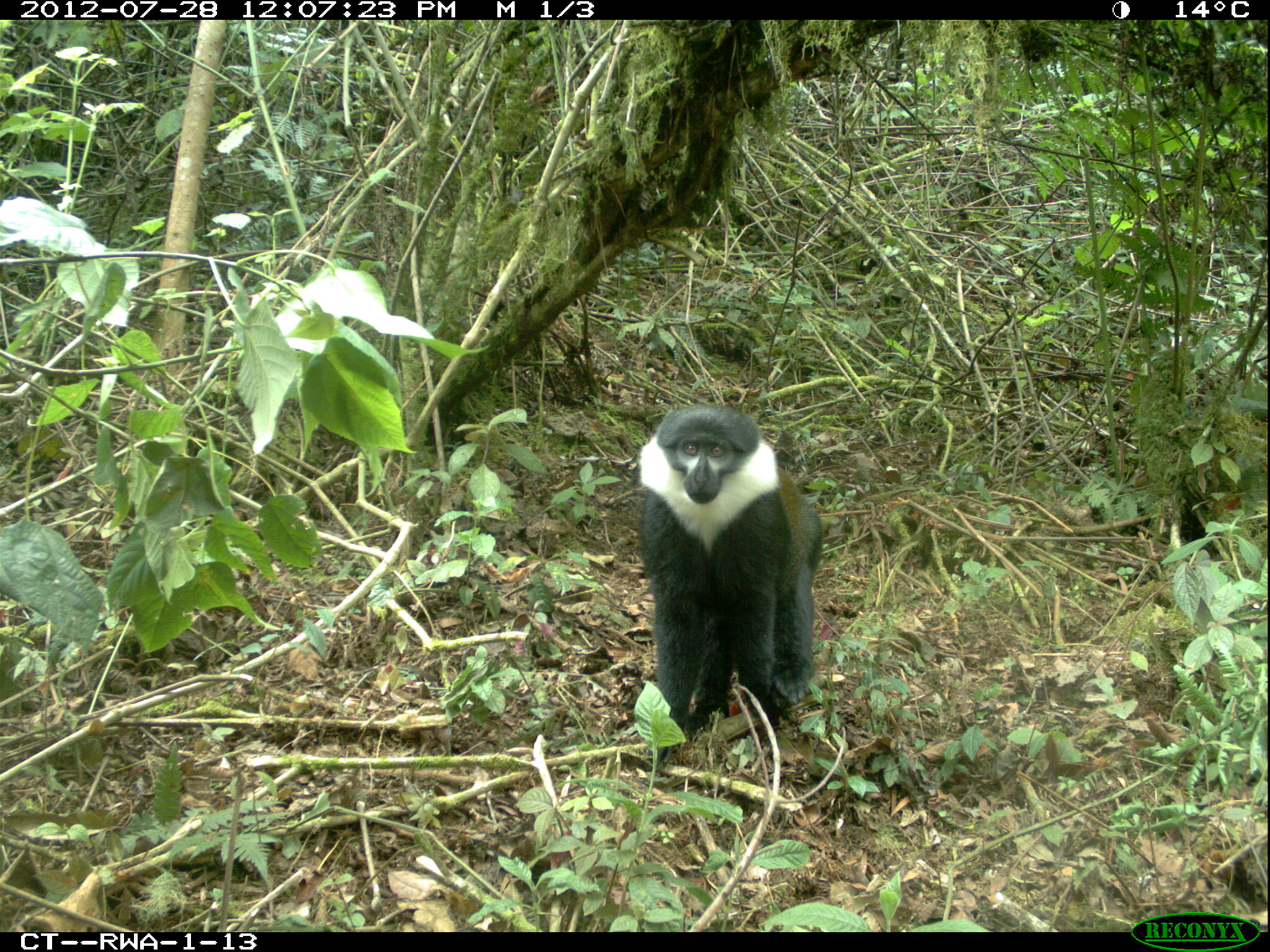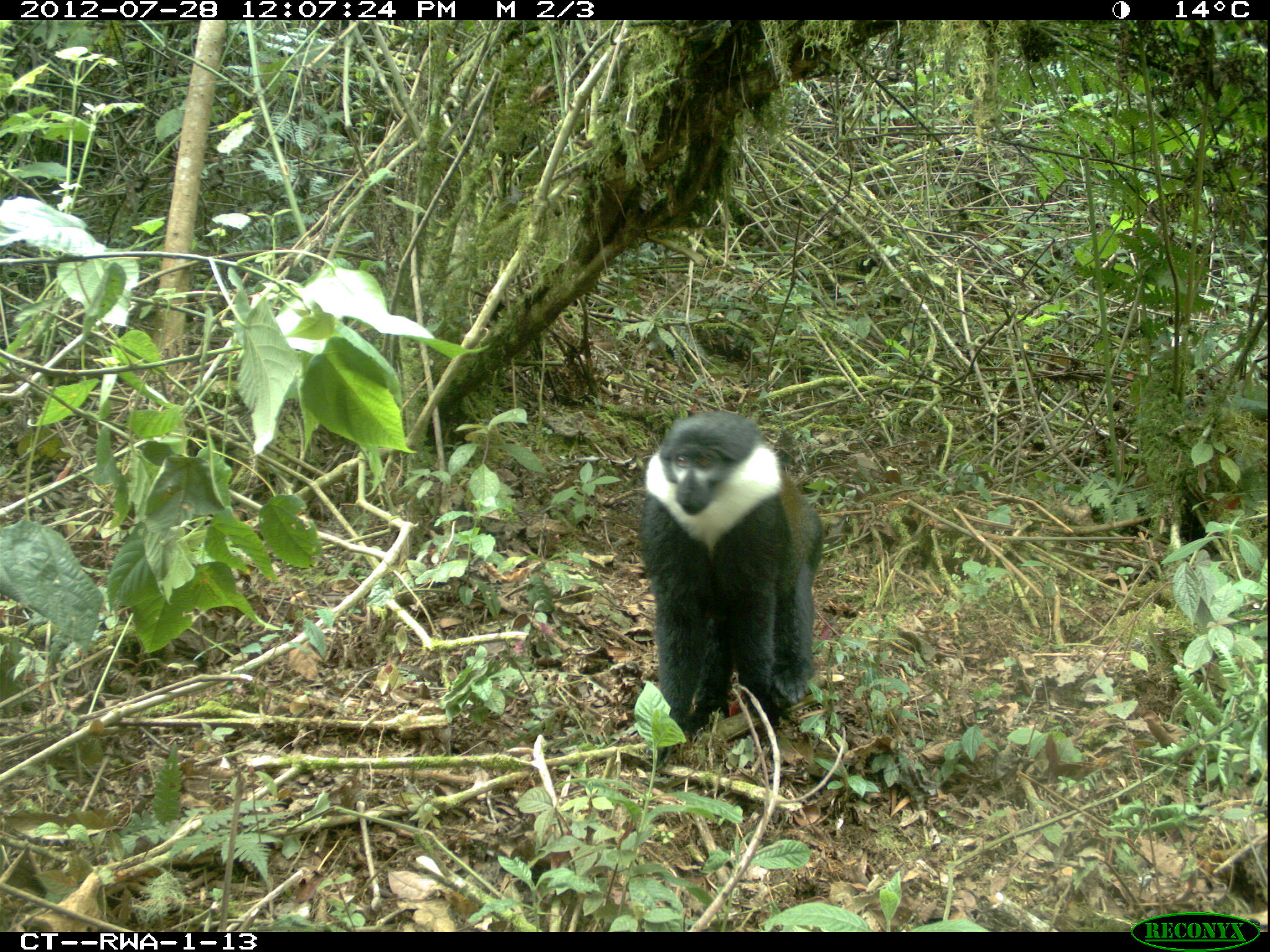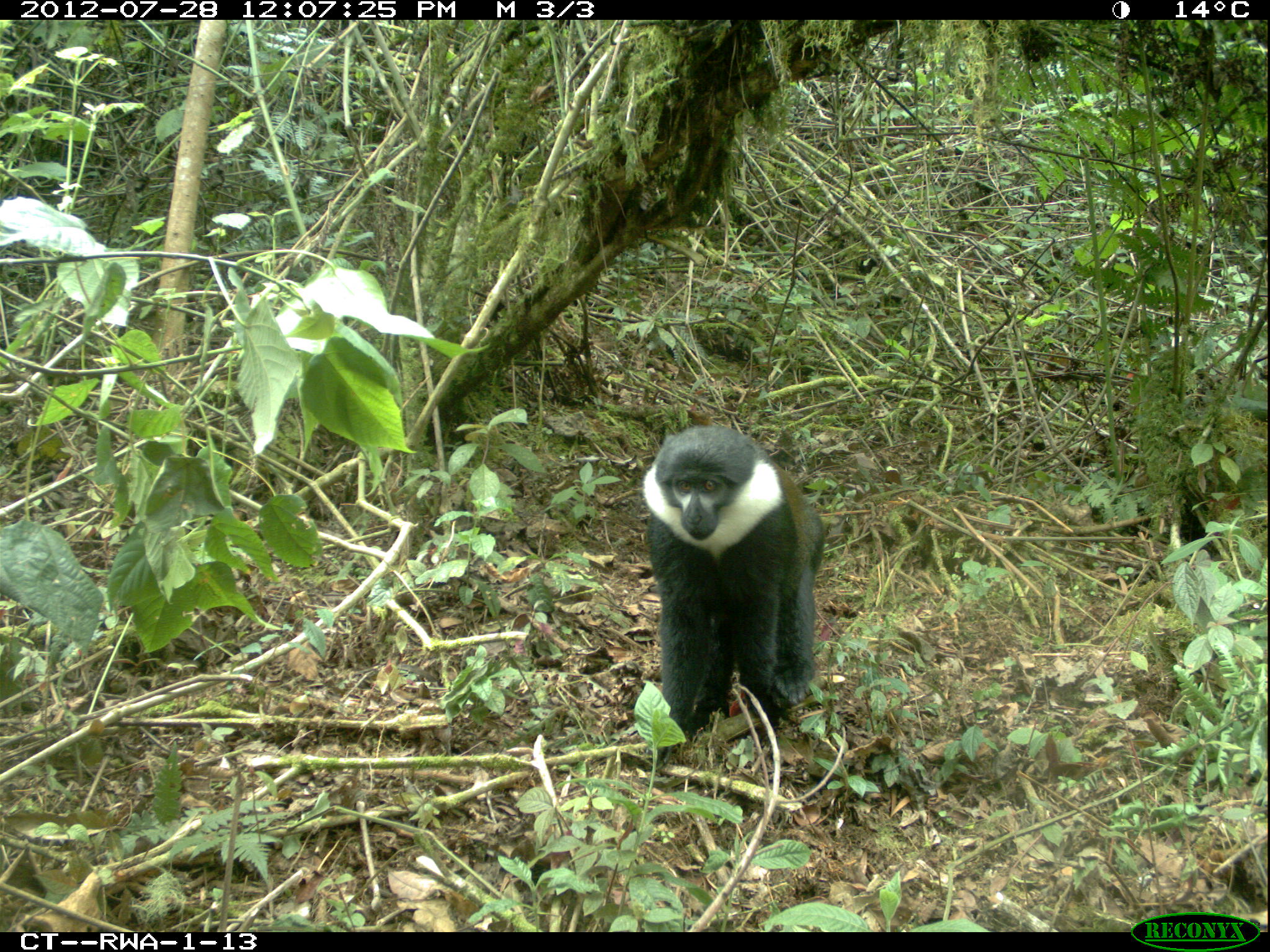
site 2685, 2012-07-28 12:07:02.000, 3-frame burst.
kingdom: Animalia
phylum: Chordata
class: Mammalia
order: Primates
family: Cercopithecidae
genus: Allochrocebus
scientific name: Allochrocebus lhoesti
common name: l'hoest's monkey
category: cercopithecus lhoesti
Cercopithecus lhoesti (l'hoest's monkey) (Allochrocebus lhoesti), count 1.